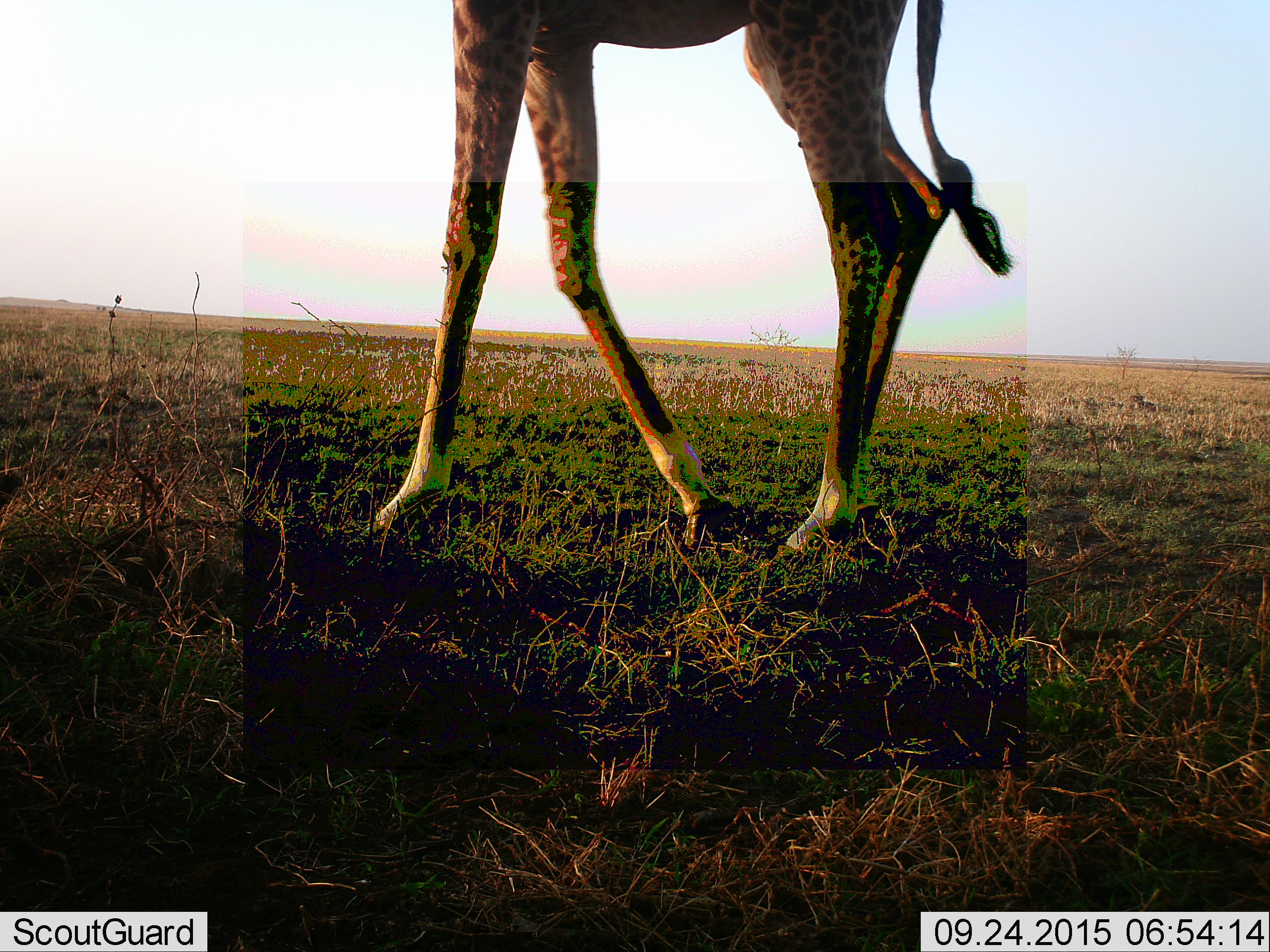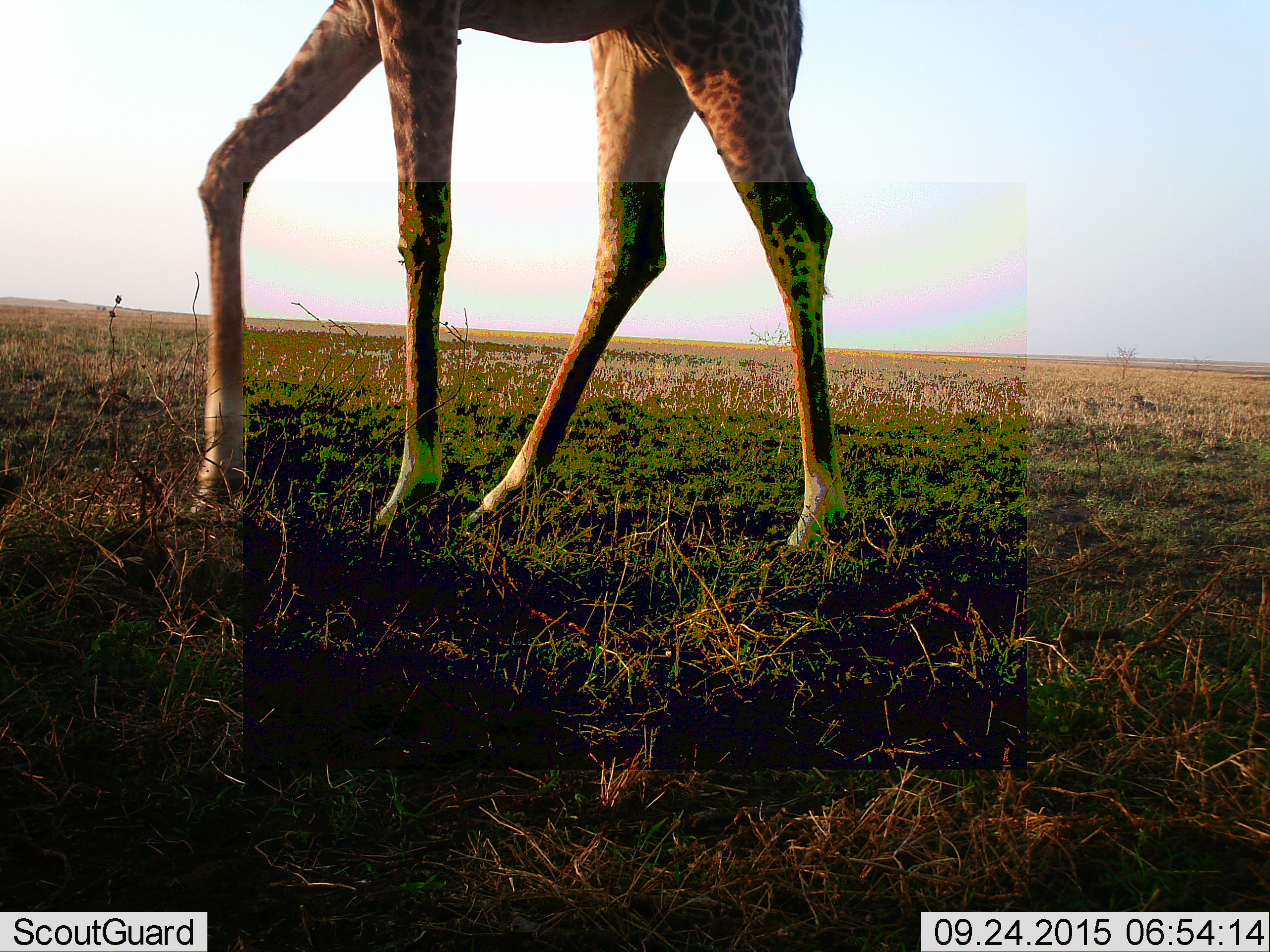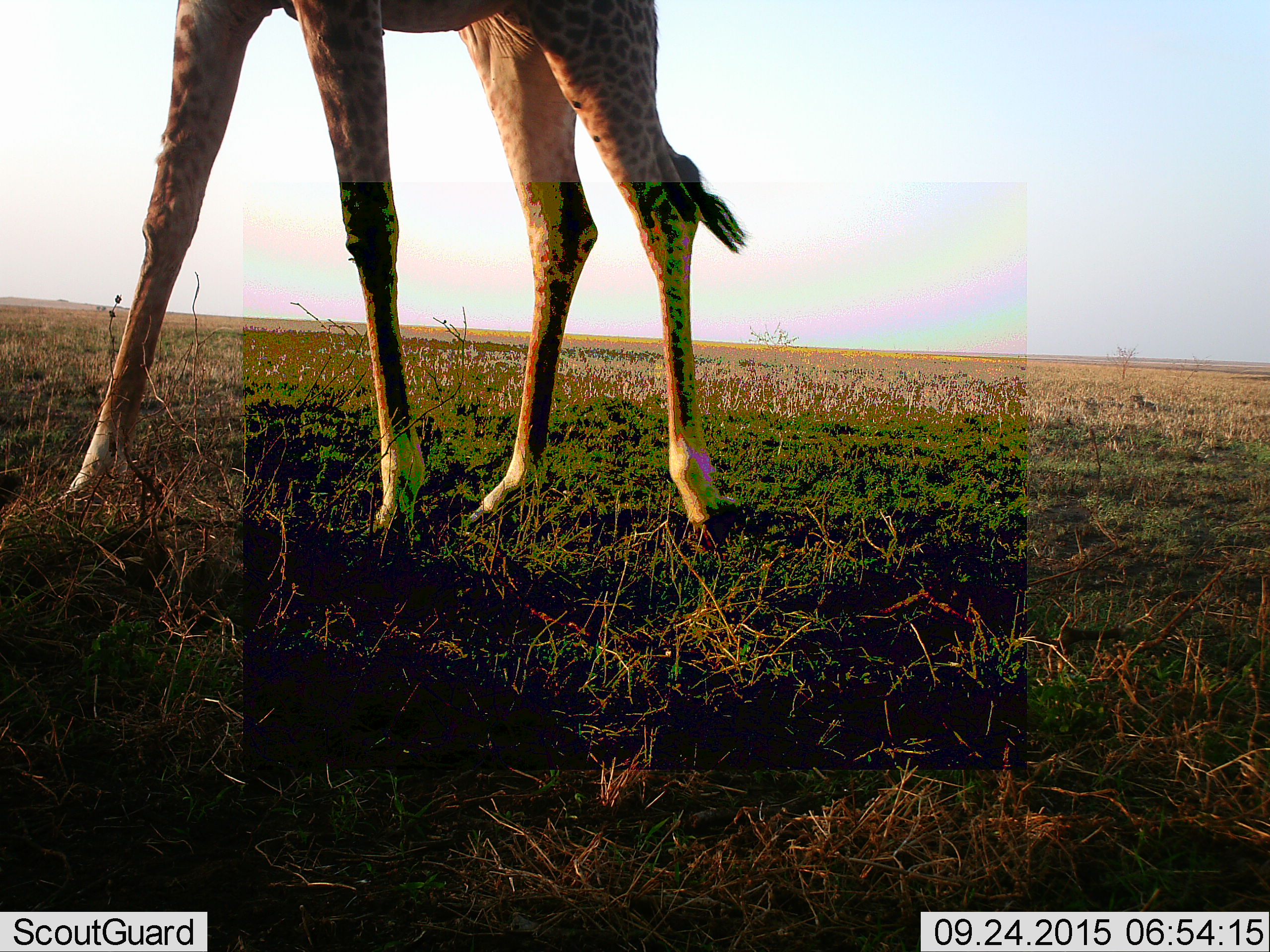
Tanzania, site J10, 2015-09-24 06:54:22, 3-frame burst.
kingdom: Animalia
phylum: Chordata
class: Mammalia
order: Artiodactyla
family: Giraffidae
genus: Giraffa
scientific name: Giraffa camelopardalis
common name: giraffe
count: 1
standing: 20%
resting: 0%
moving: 100%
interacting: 0%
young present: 0%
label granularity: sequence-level